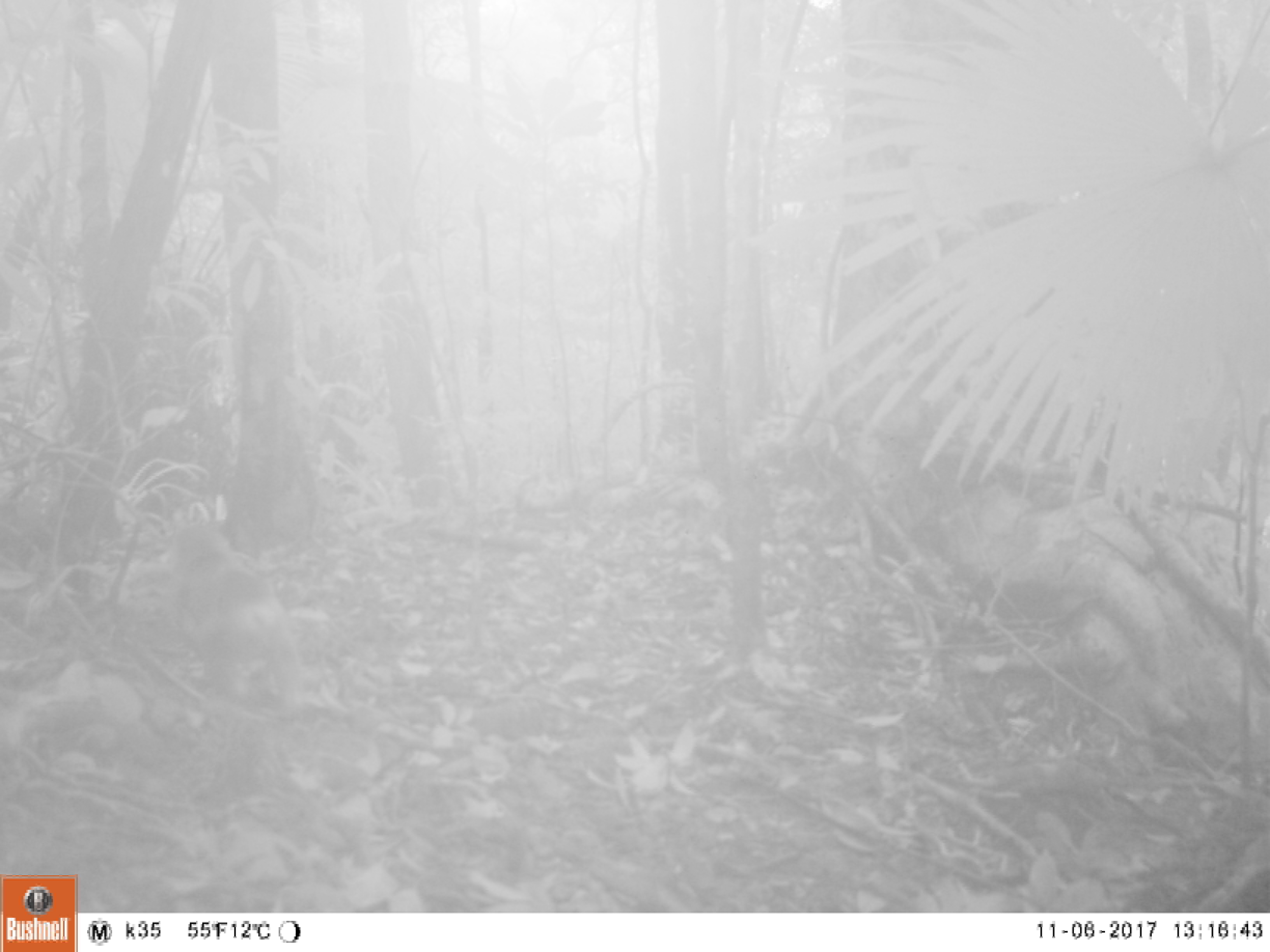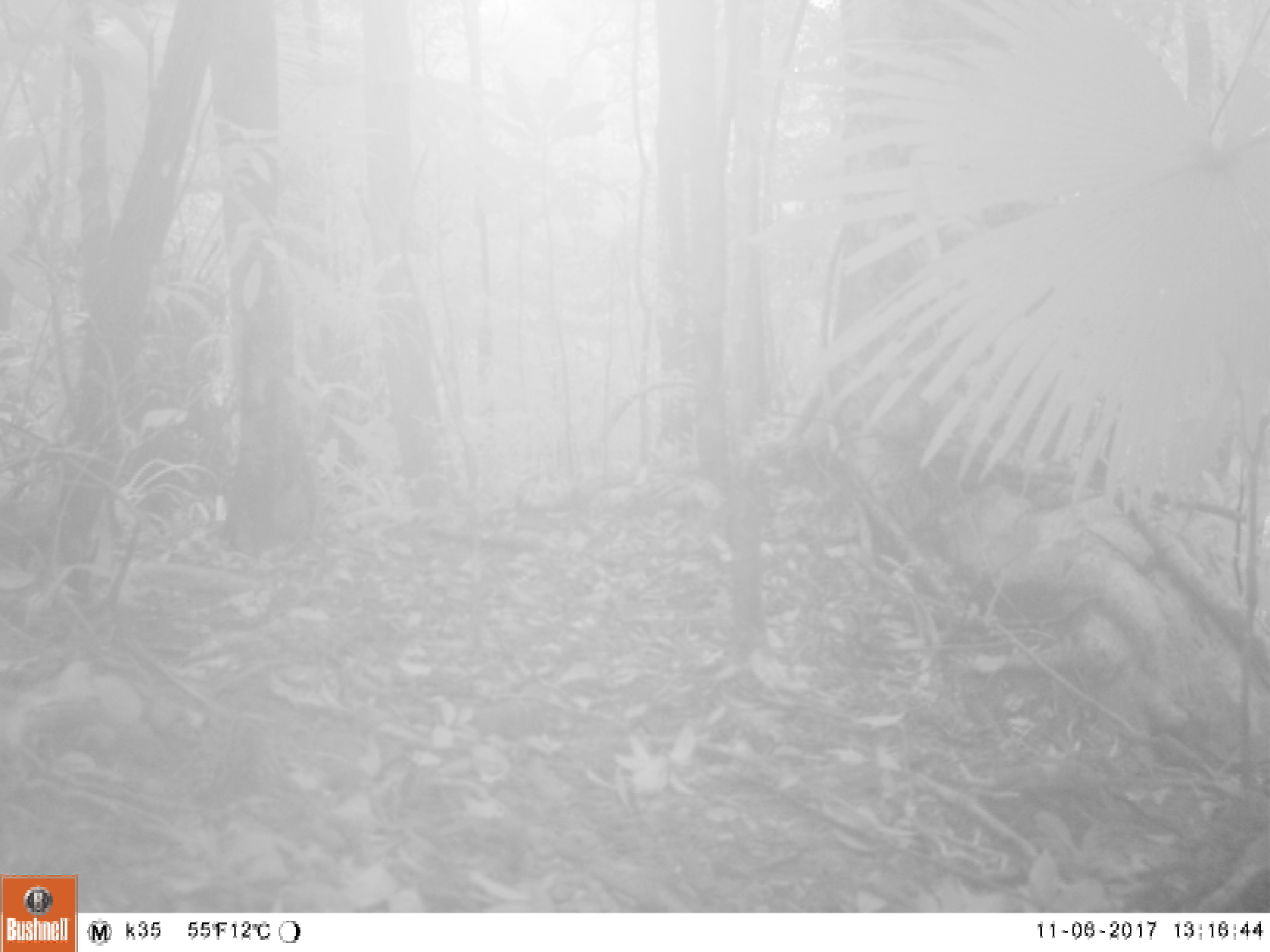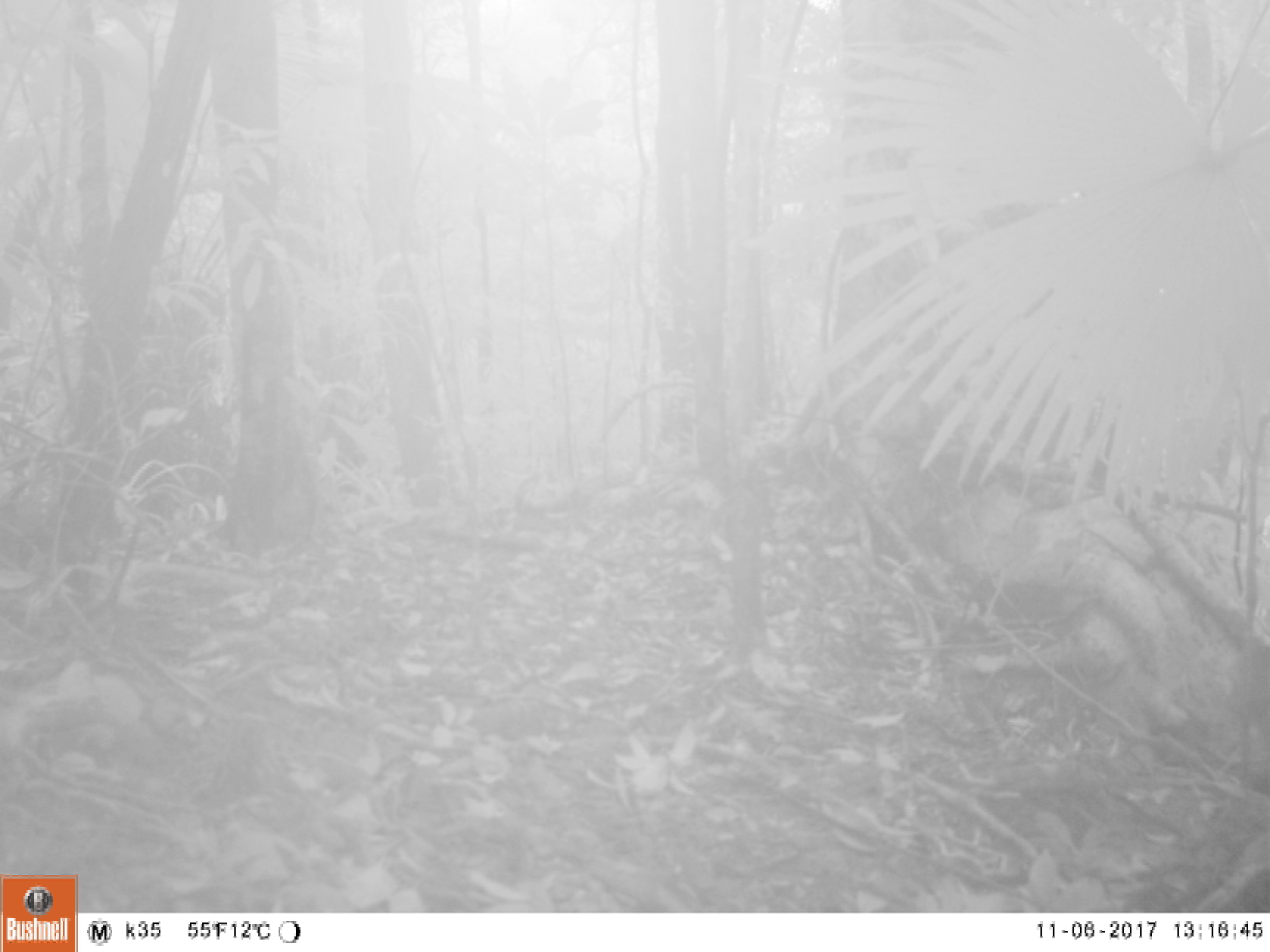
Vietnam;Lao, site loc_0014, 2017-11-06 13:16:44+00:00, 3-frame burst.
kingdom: Animalia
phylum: Chordata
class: Mammalia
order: Primates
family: Cercopithecidae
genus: Macaca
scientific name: Macaca arctoides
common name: stump-tailed macaque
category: stump tailed macaque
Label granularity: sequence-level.